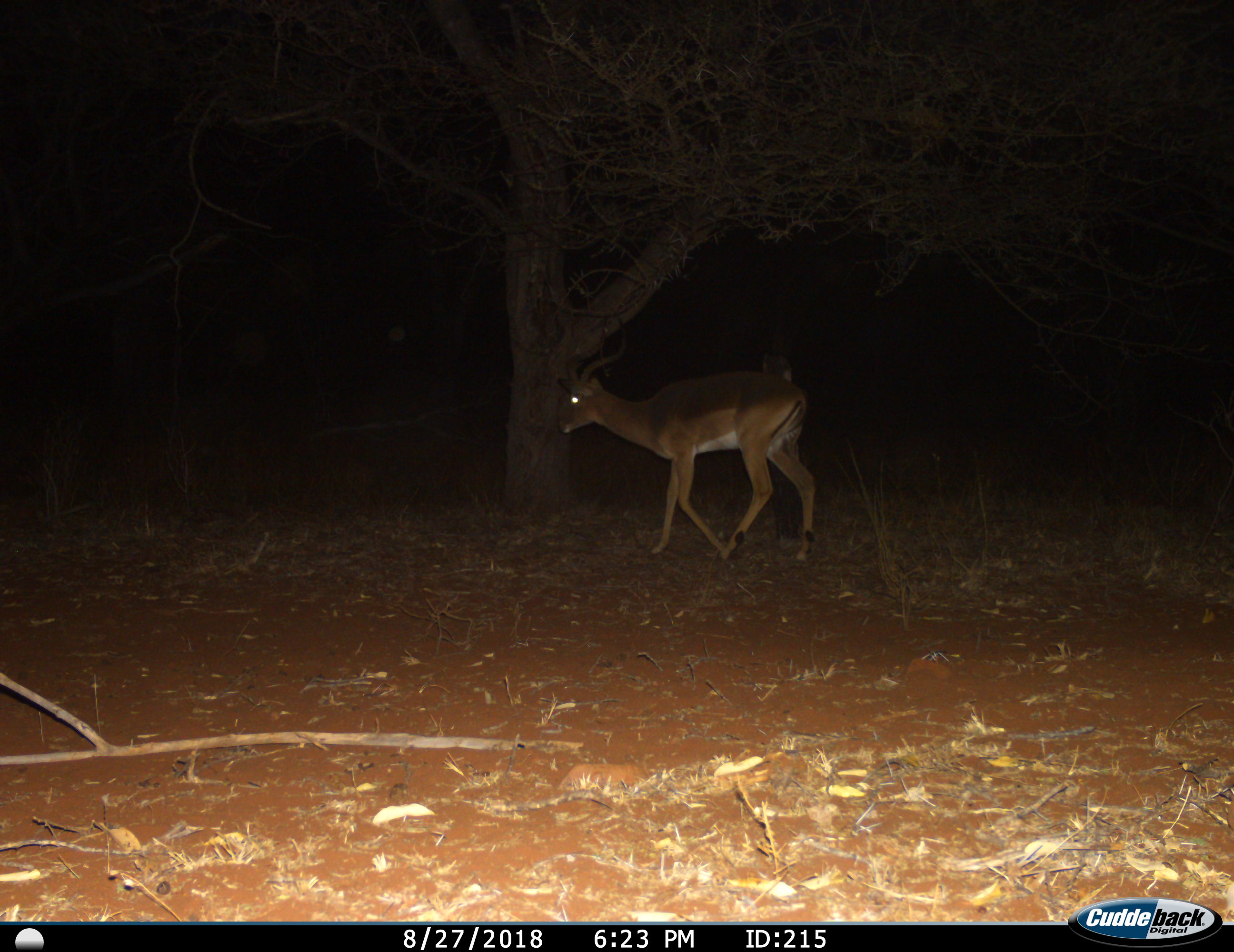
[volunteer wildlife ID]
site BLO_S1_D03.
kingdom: Animalia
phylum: Chordata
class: Mammalia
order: Artiodactyla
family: Bovidae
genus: Aepyceros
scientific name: Aepyceros melampus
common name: impala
Impala (Aepyceros melampus), count 1. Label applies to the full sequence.